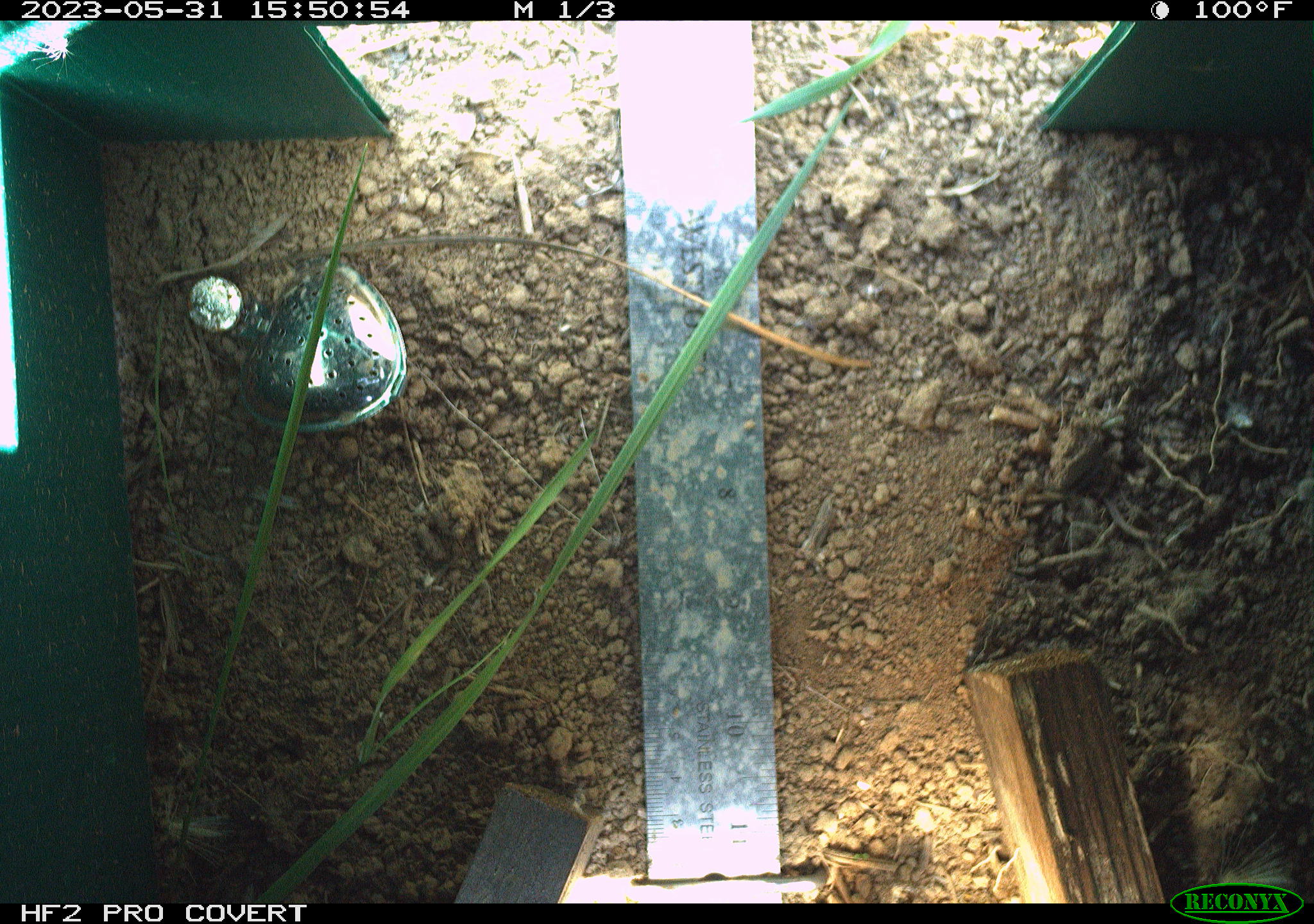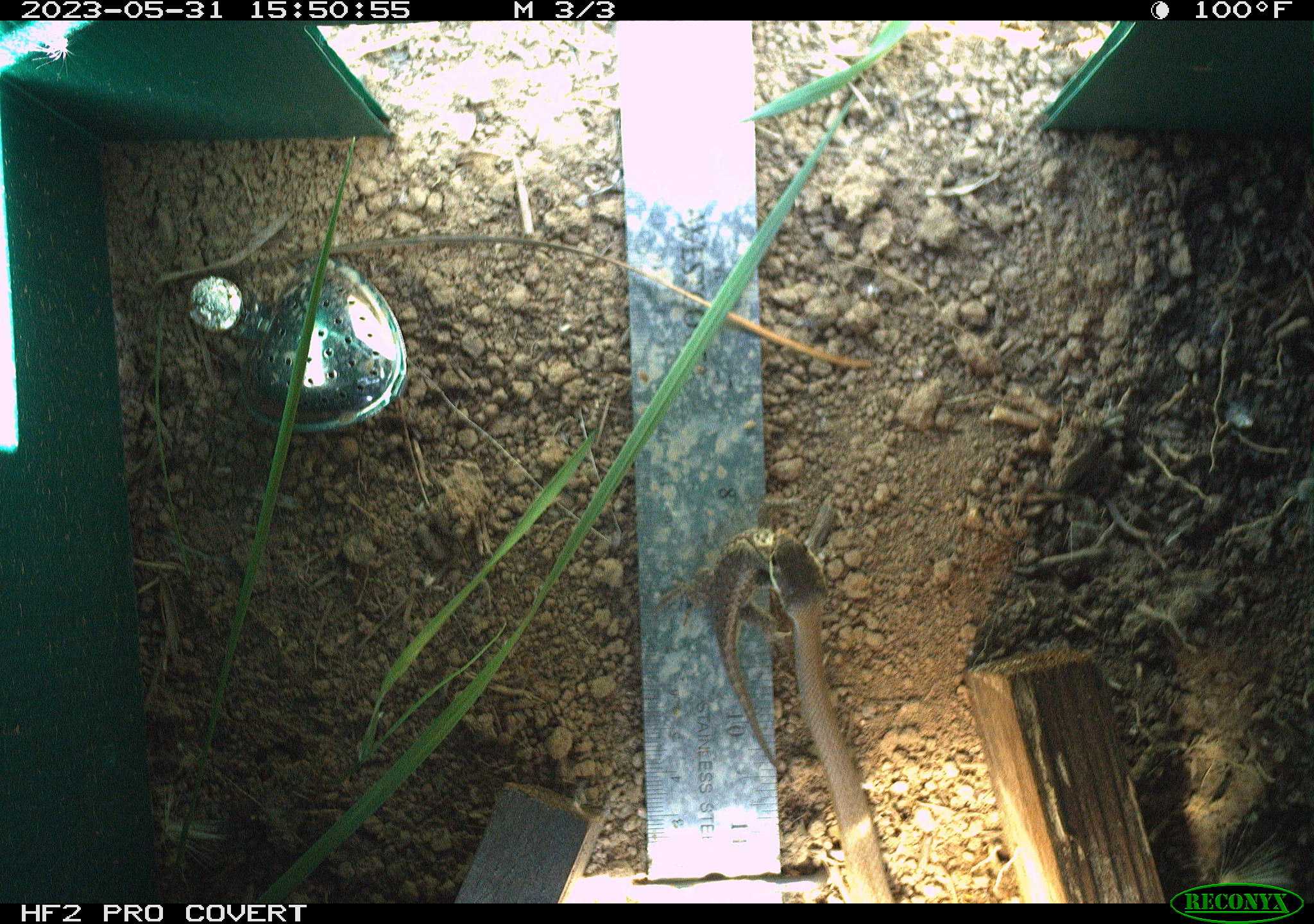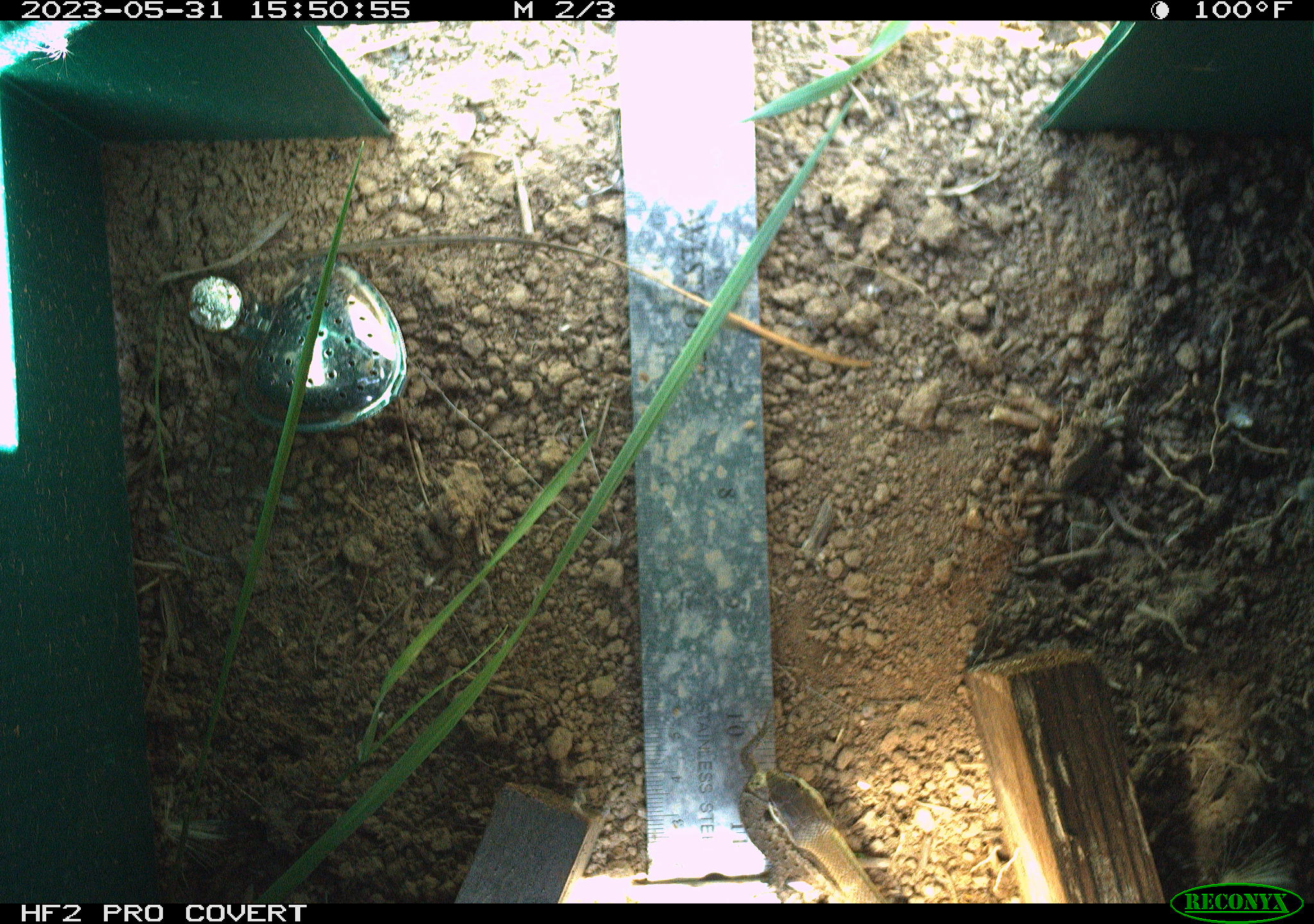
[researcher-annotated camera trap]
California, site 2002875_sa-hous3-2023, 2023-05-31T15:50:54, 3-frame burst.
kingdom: Animalia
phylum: Chordata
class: Reptilia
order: Squamata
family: Phrynosomatidae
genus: Sceloporus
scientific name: Sceloporus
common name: spiny lizards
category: sceloporus species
Sceloporus species (spiny lizards) (Sceloporus).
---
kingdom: Animalia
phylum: Chordata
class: Reptilia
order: Squamata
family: Colubridae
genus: Coluber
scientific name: Coluber constrictor mormon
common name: western yellow-bellied racer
Western yellow-bellied racer (Coluber constrictor mormon).